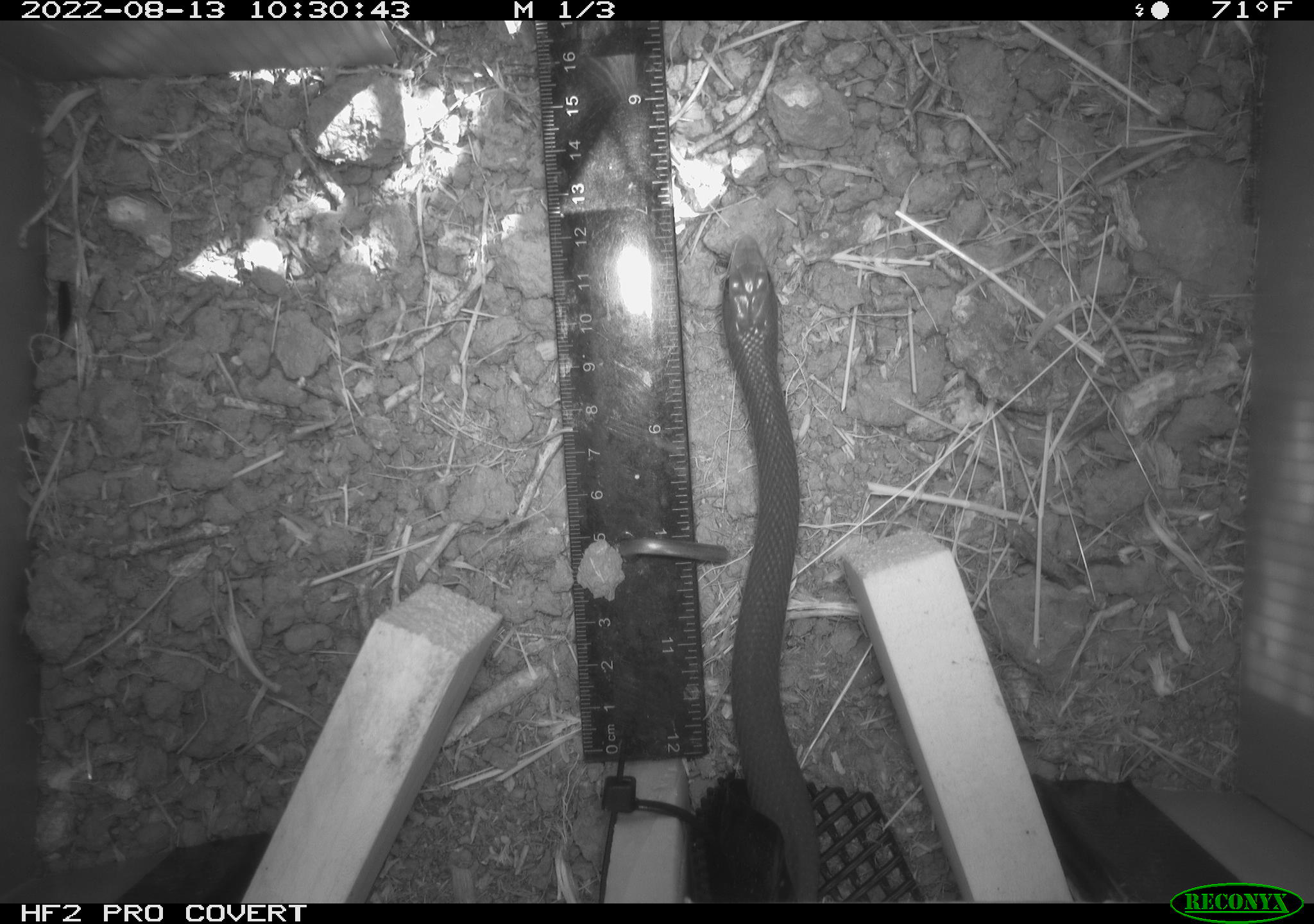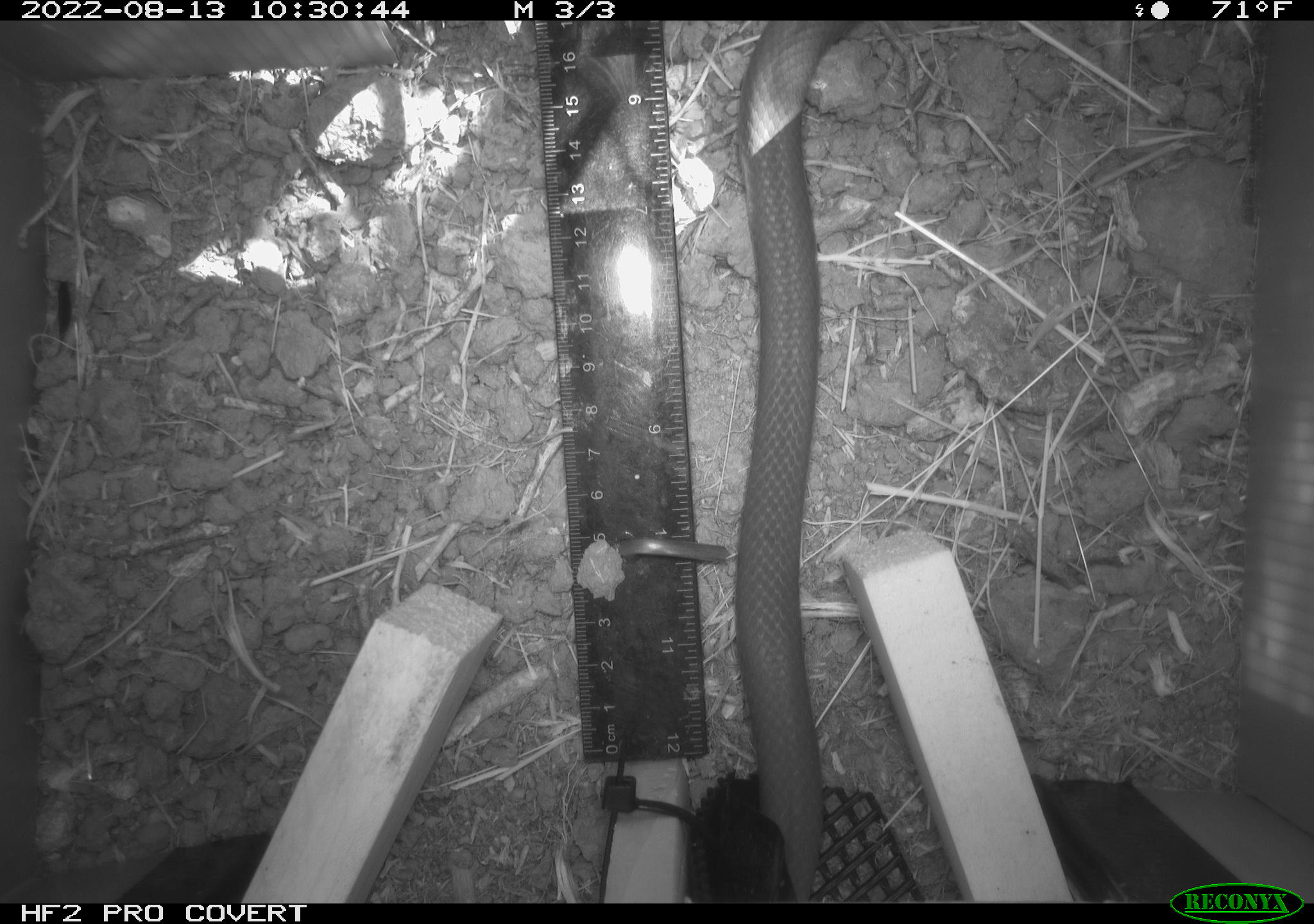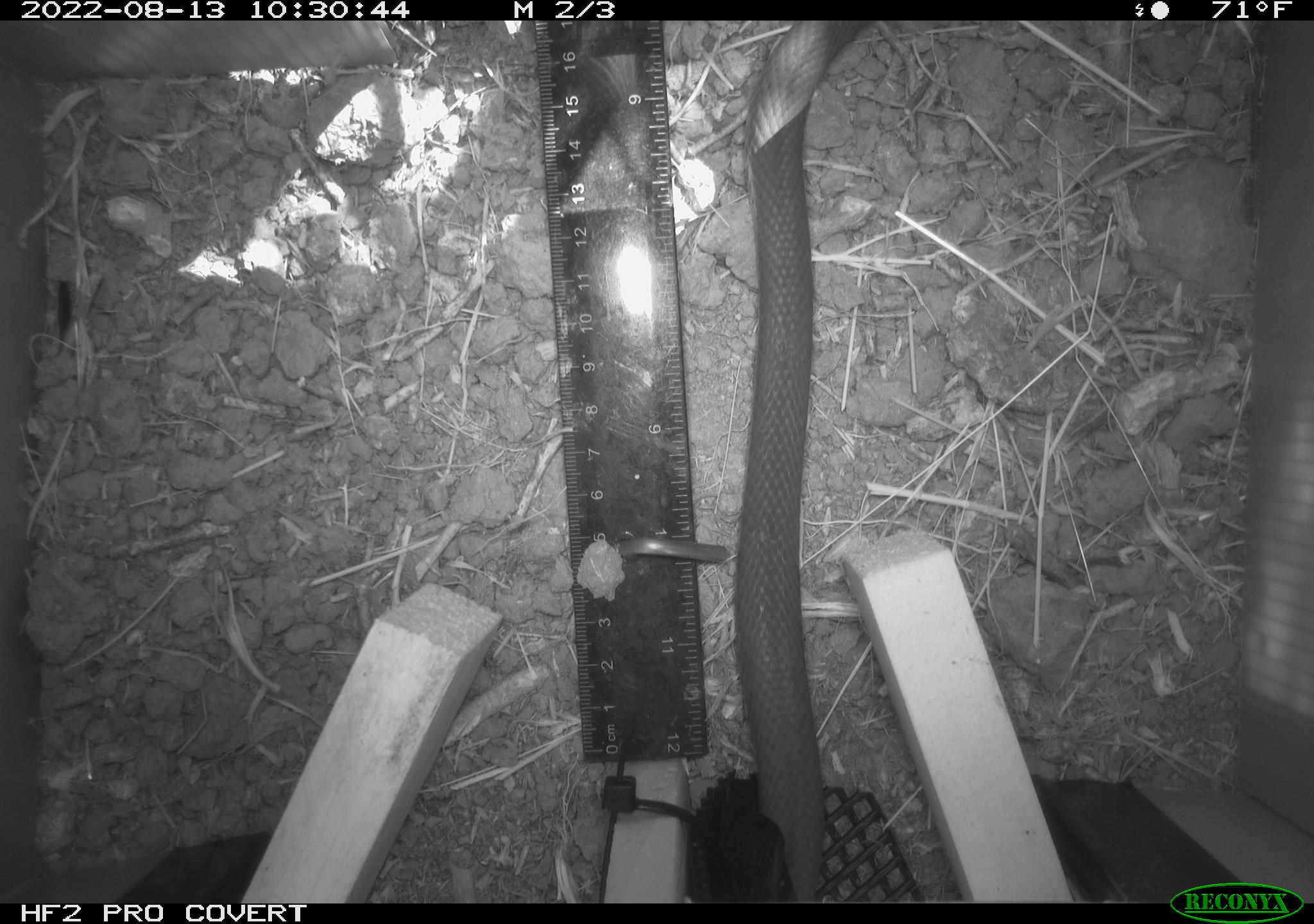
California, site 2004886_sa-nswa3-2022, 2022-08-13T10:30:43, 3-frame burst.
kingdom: Animalia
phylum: Chordata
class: Reptilia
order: Squamata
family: Colubridae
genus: Coluber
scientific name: Coluber constrictor mormon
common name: western yellow-bellied racer